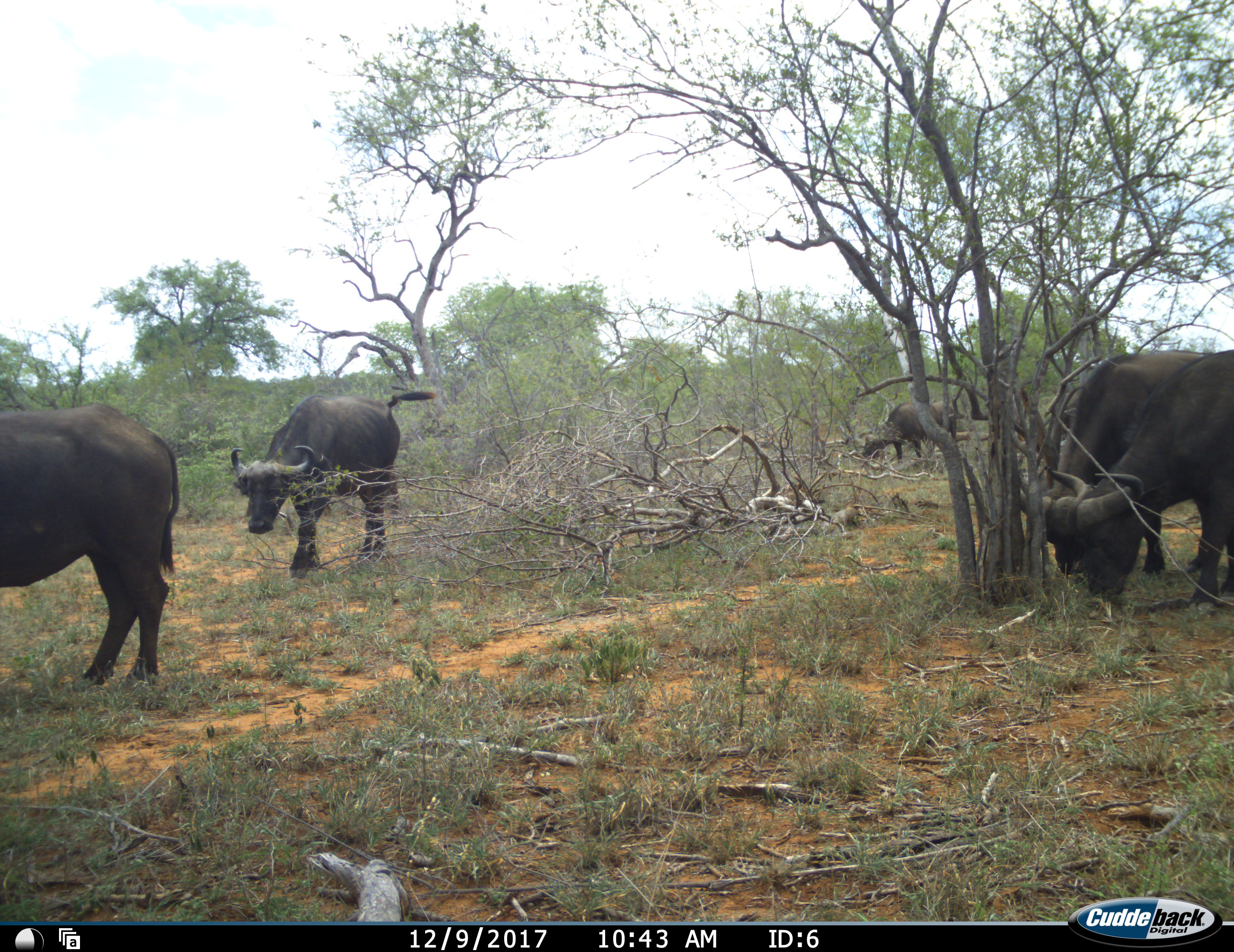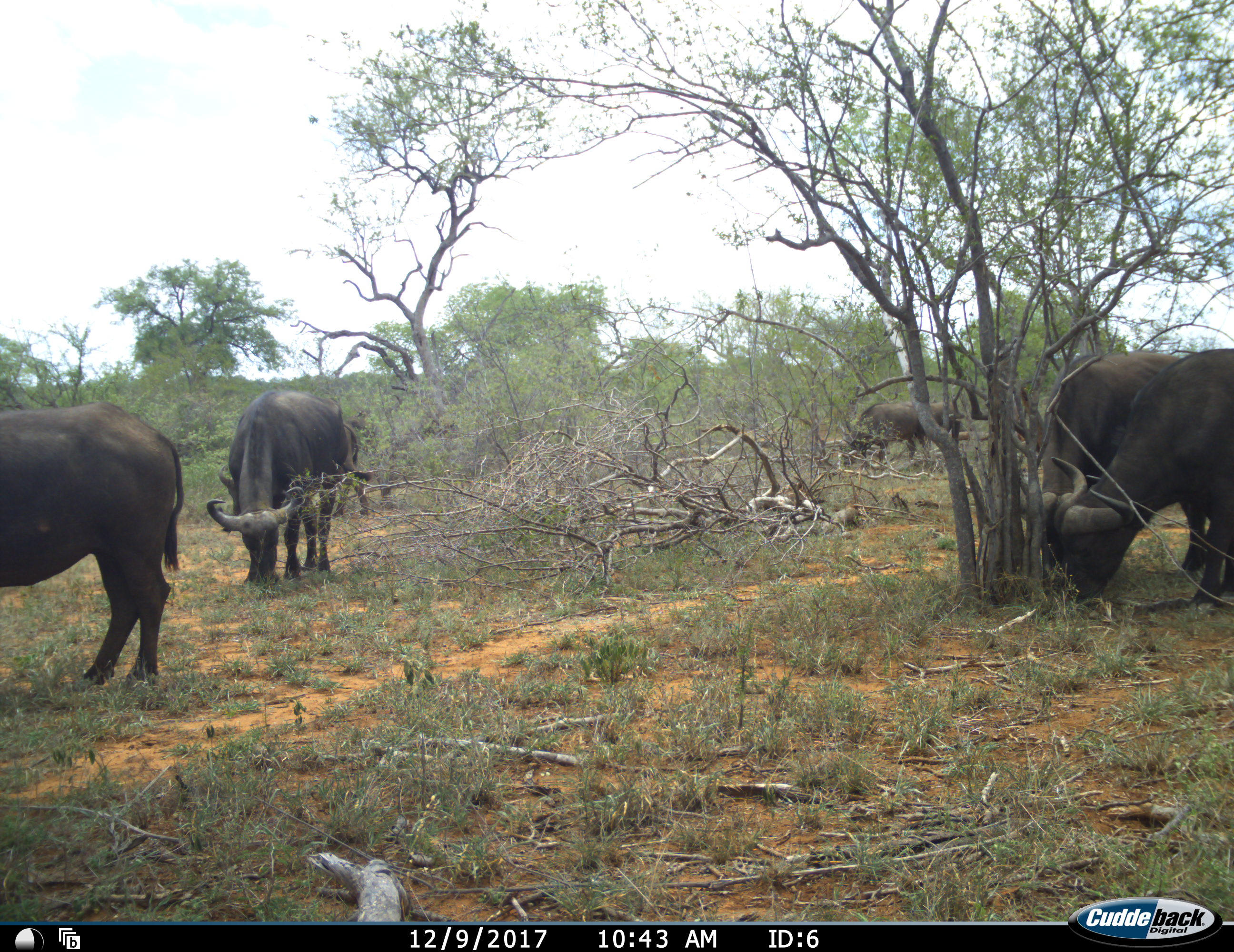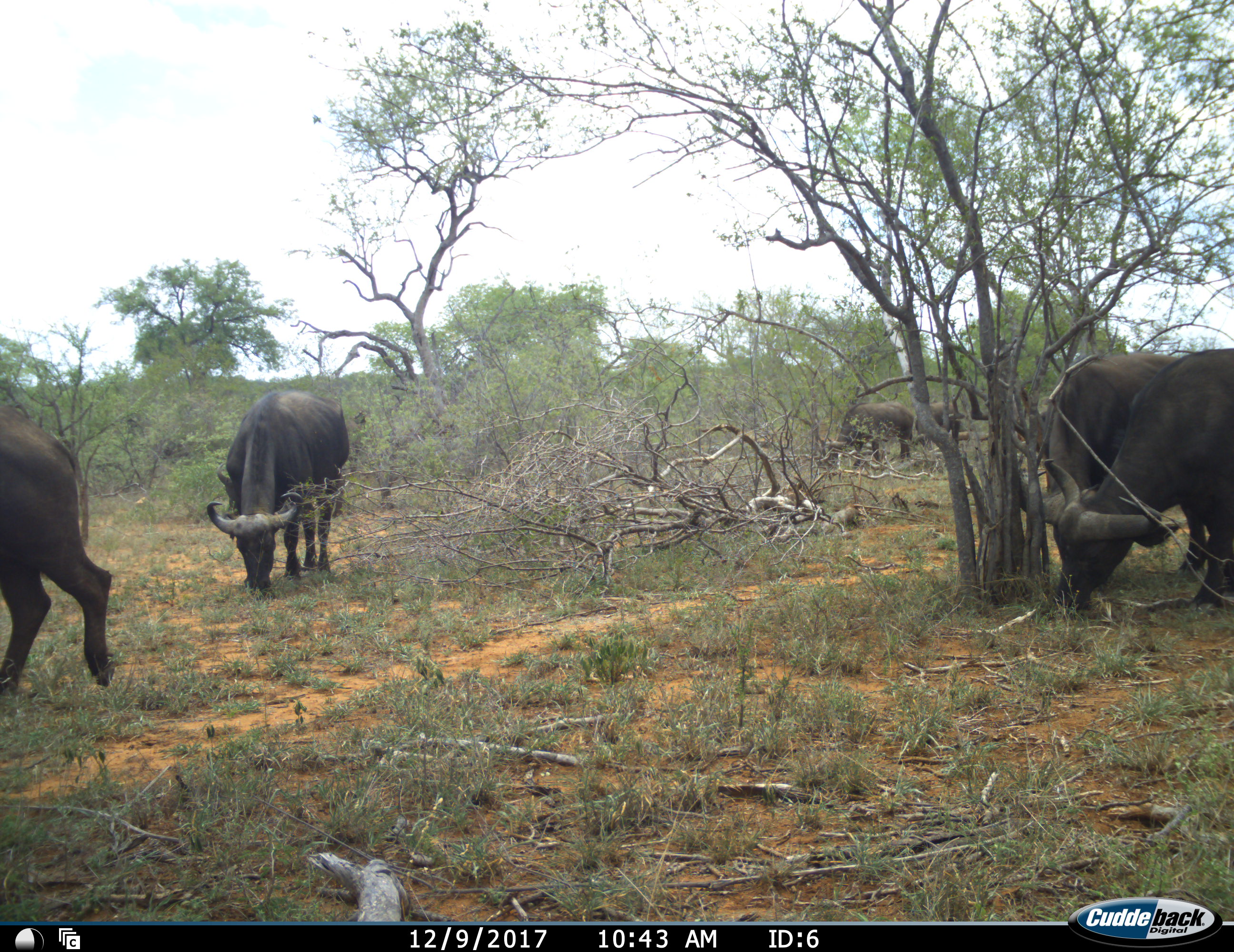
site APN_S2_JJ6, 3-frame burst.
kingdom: Animalia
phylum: Chordata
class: Mammalia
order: Artiodactyla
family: Bovidae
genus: Syncerus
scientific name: Syncerus caffer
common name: african buffalo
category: buffalo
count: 6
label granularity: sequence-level